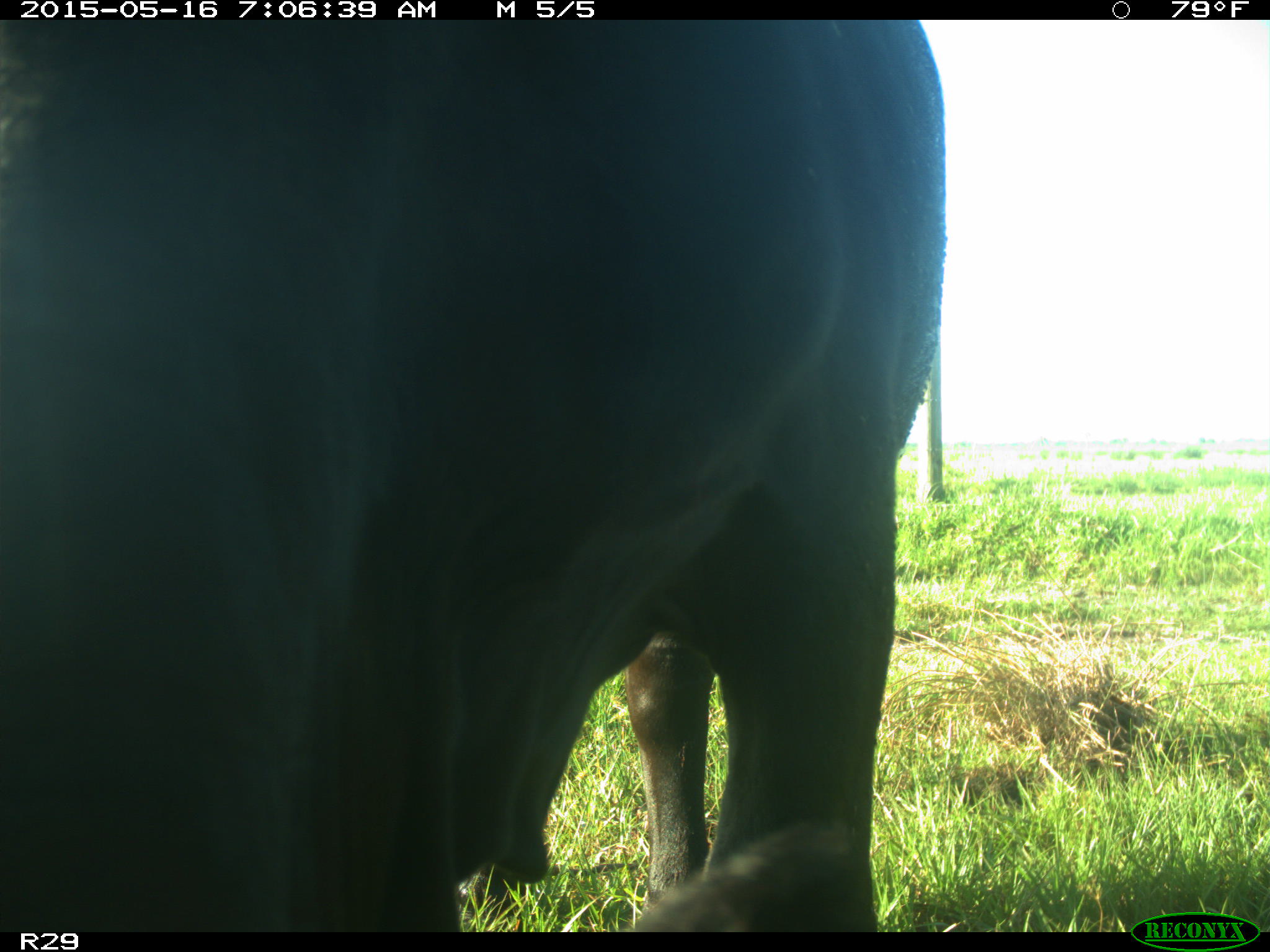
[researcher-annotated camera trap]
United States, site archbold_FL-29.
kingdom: Animalia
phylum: Chordata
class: Mammalia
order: Artiodactyla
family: Bovidae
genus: Bos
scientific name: Bos taurus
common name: domestic cow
Bos taurus (domestic cow).